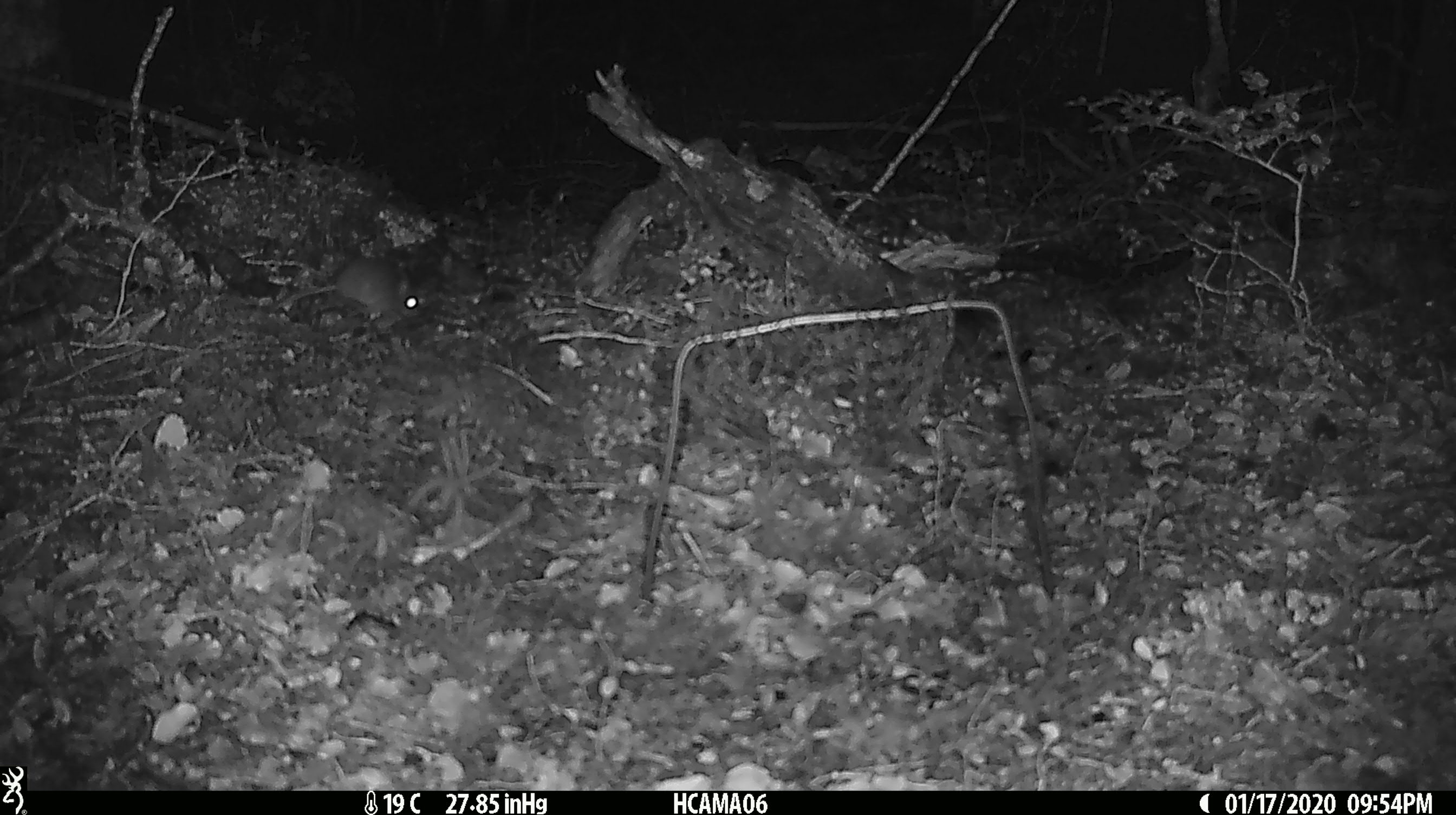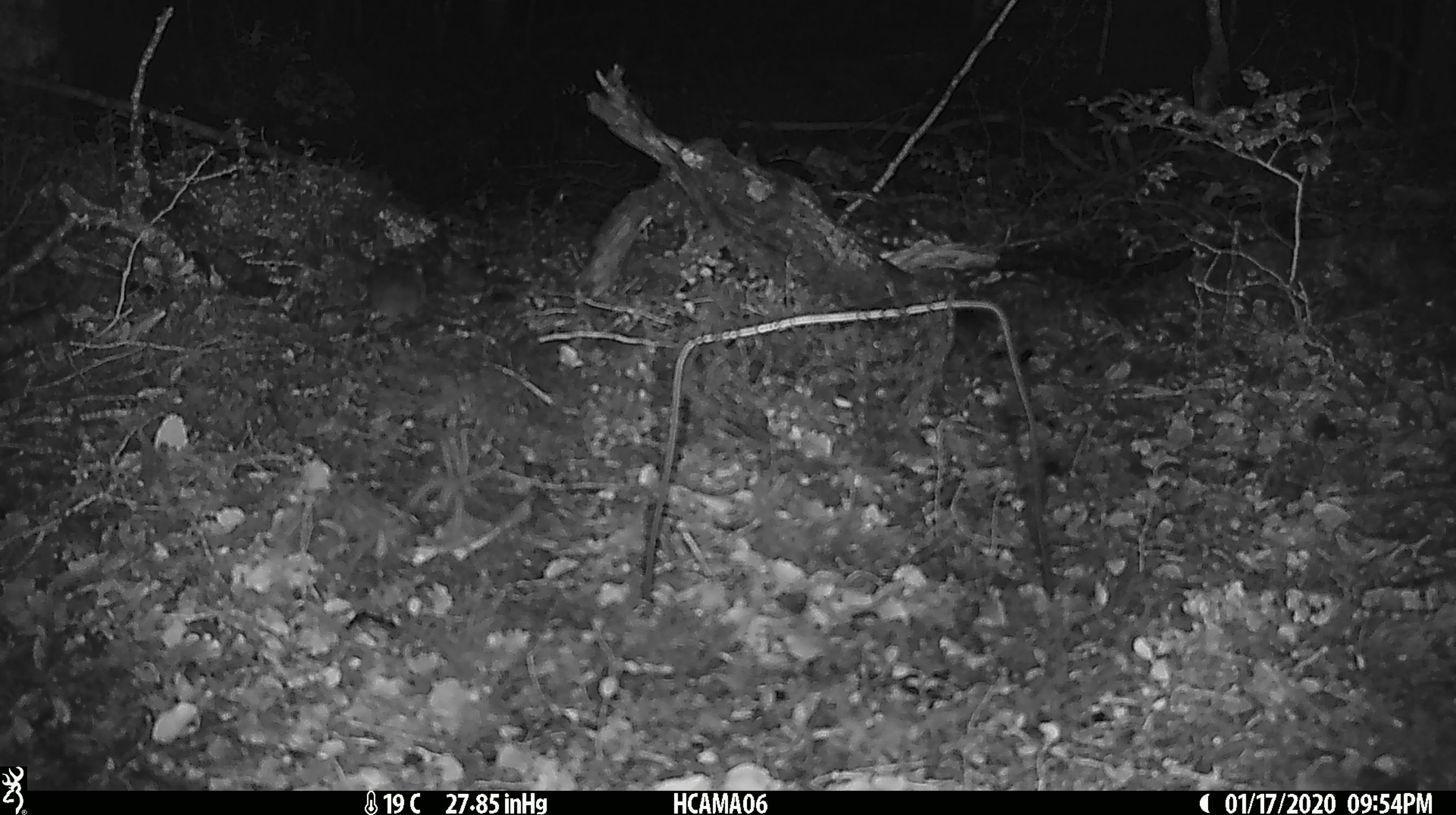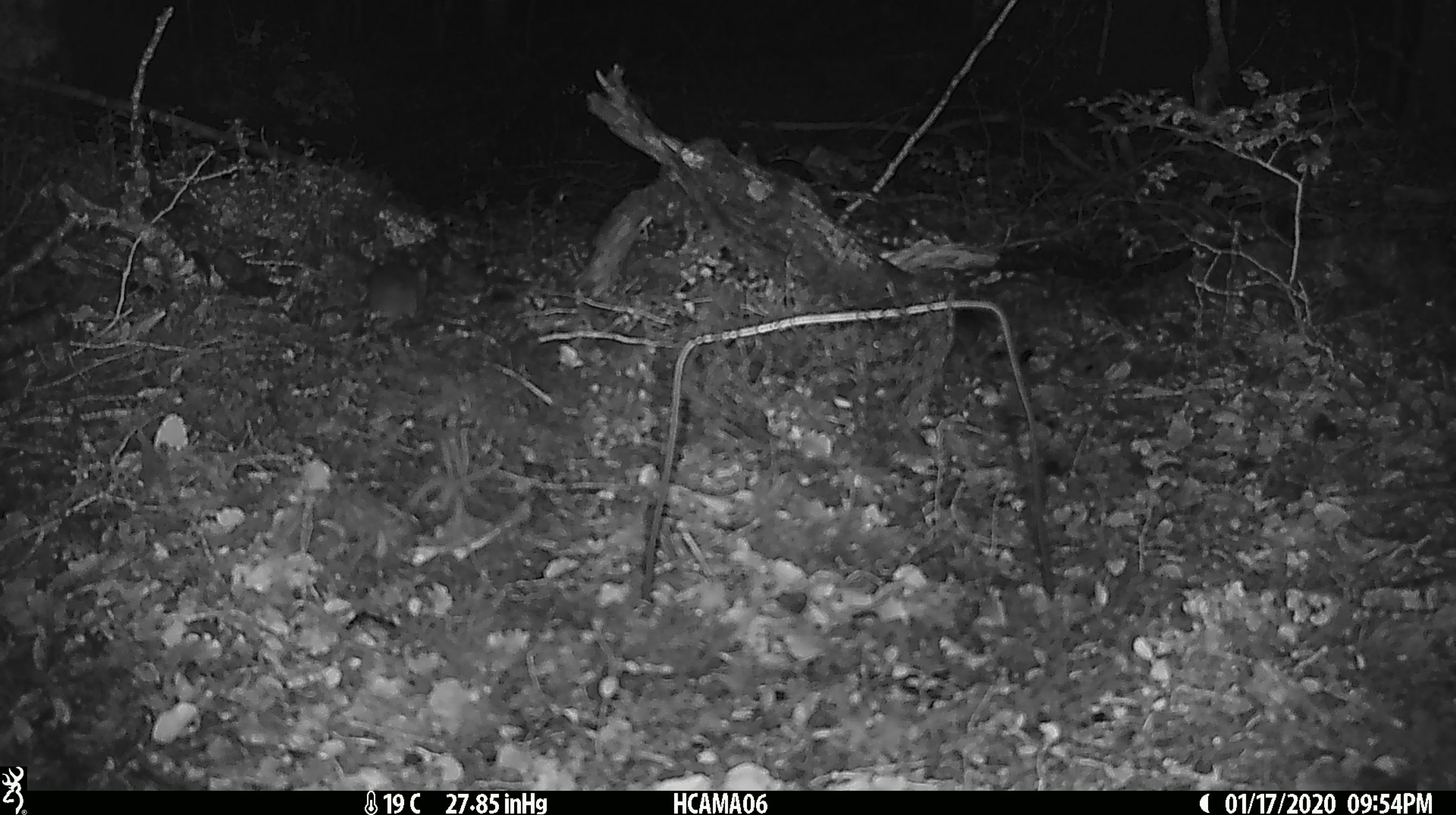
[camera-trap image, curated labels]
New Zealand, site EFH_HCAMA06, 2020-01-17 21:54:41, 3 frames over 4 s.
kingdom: Animalia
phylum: Chordata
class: Mammalia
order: Rodentia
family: Muridae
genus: Mus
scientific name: Mus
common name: mouse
Mouse (Mus).